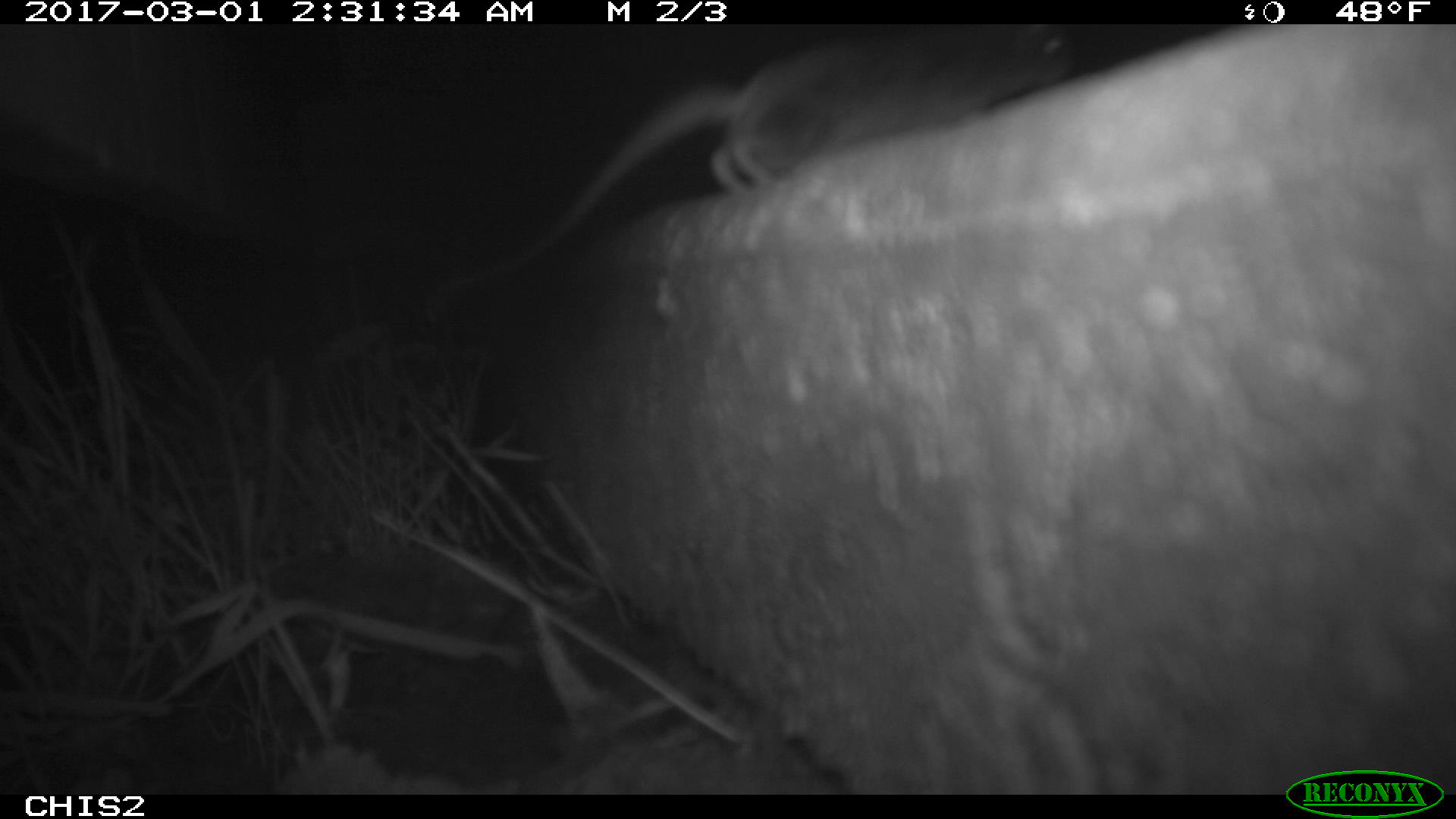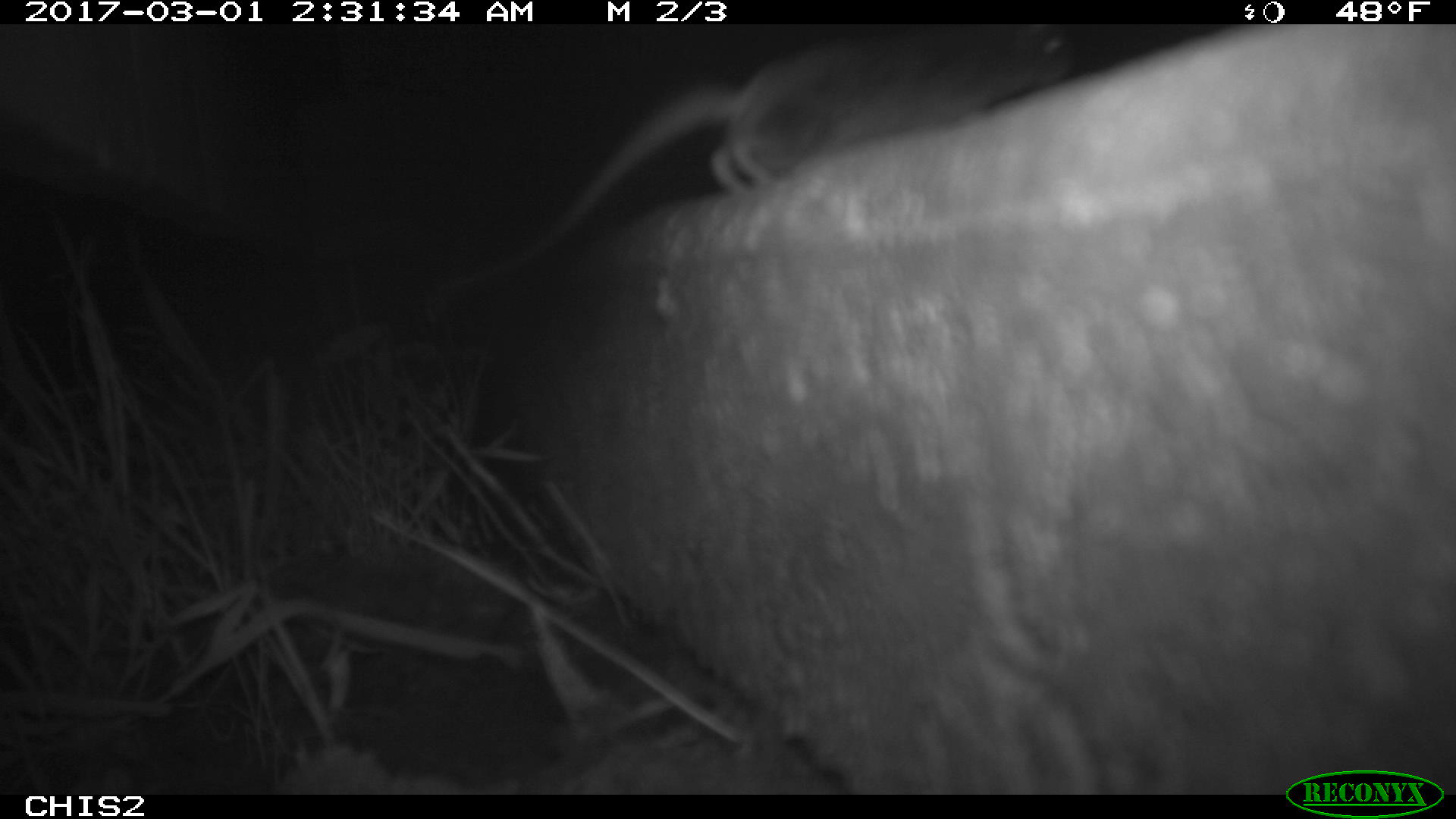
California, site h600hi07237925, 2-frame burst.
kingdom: Animalia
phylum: Chordata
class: Mammalia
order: Rodentia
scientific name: Rodentia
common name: rodent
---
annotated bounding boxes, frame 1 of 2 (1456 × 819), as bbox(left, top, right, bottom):
rodent: bbox(485, 25, 1082, 274)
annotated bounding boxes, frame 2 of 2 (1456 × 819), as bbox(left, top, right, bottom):
rodent: bbox(447, 23, 1077, 288)